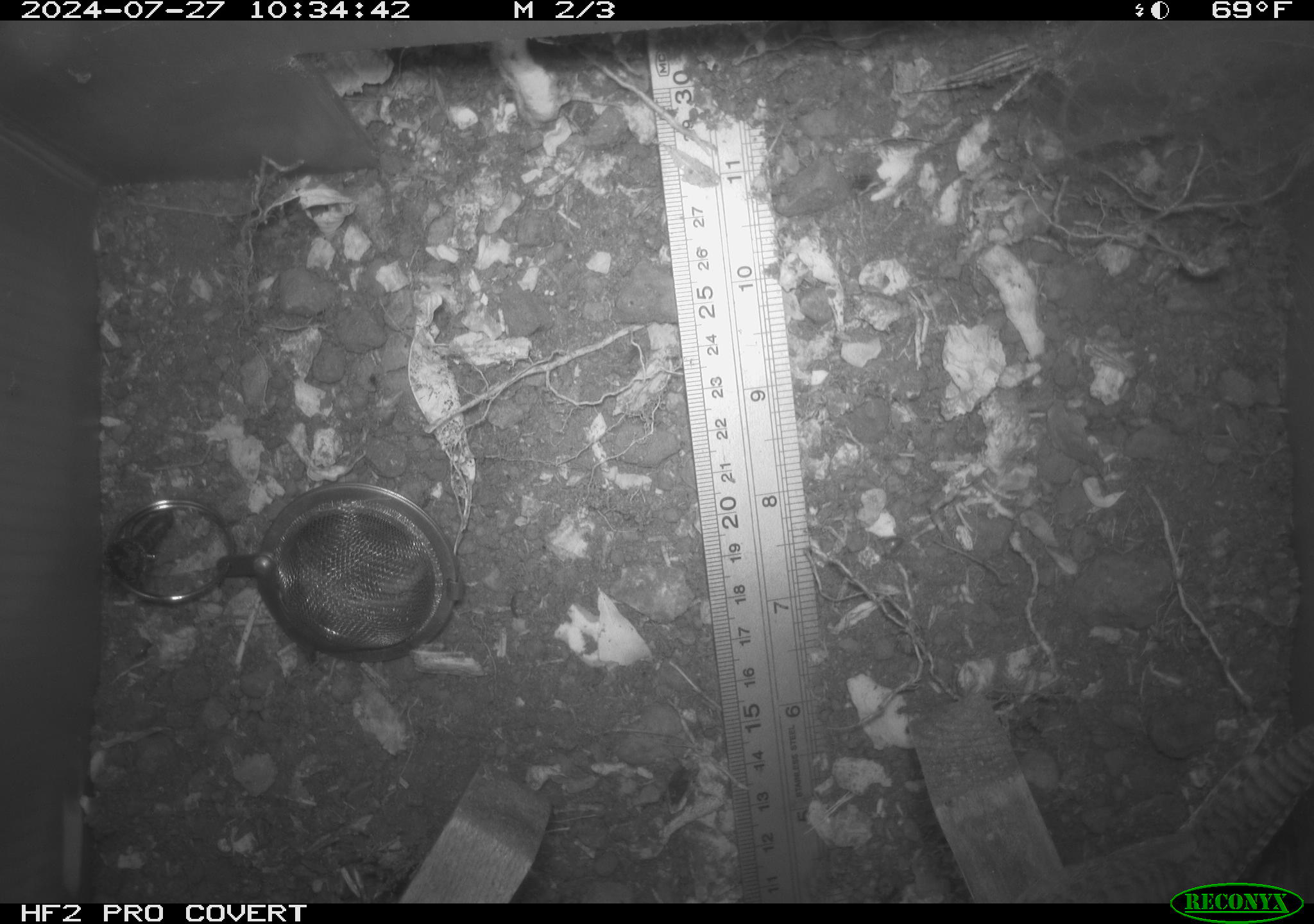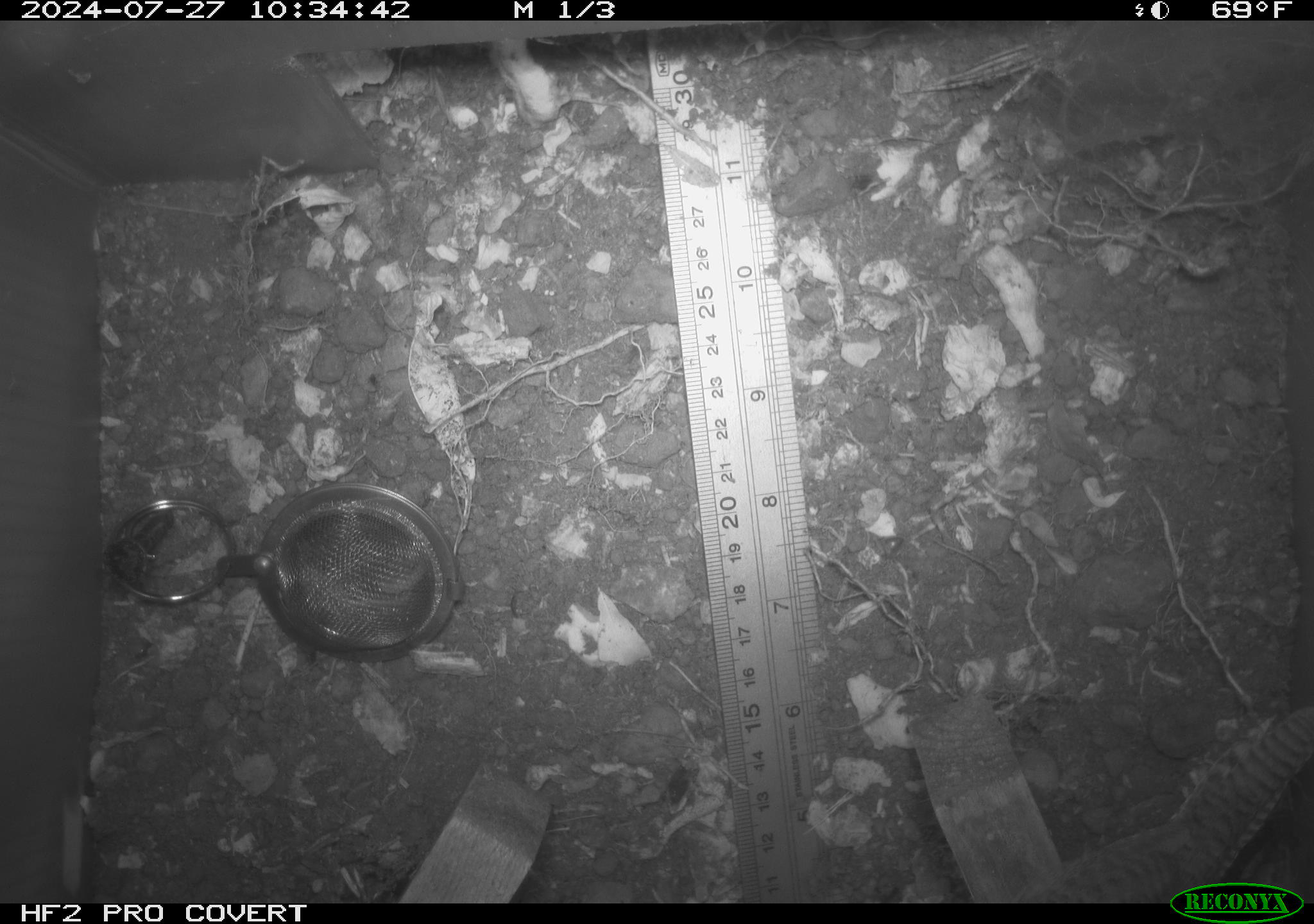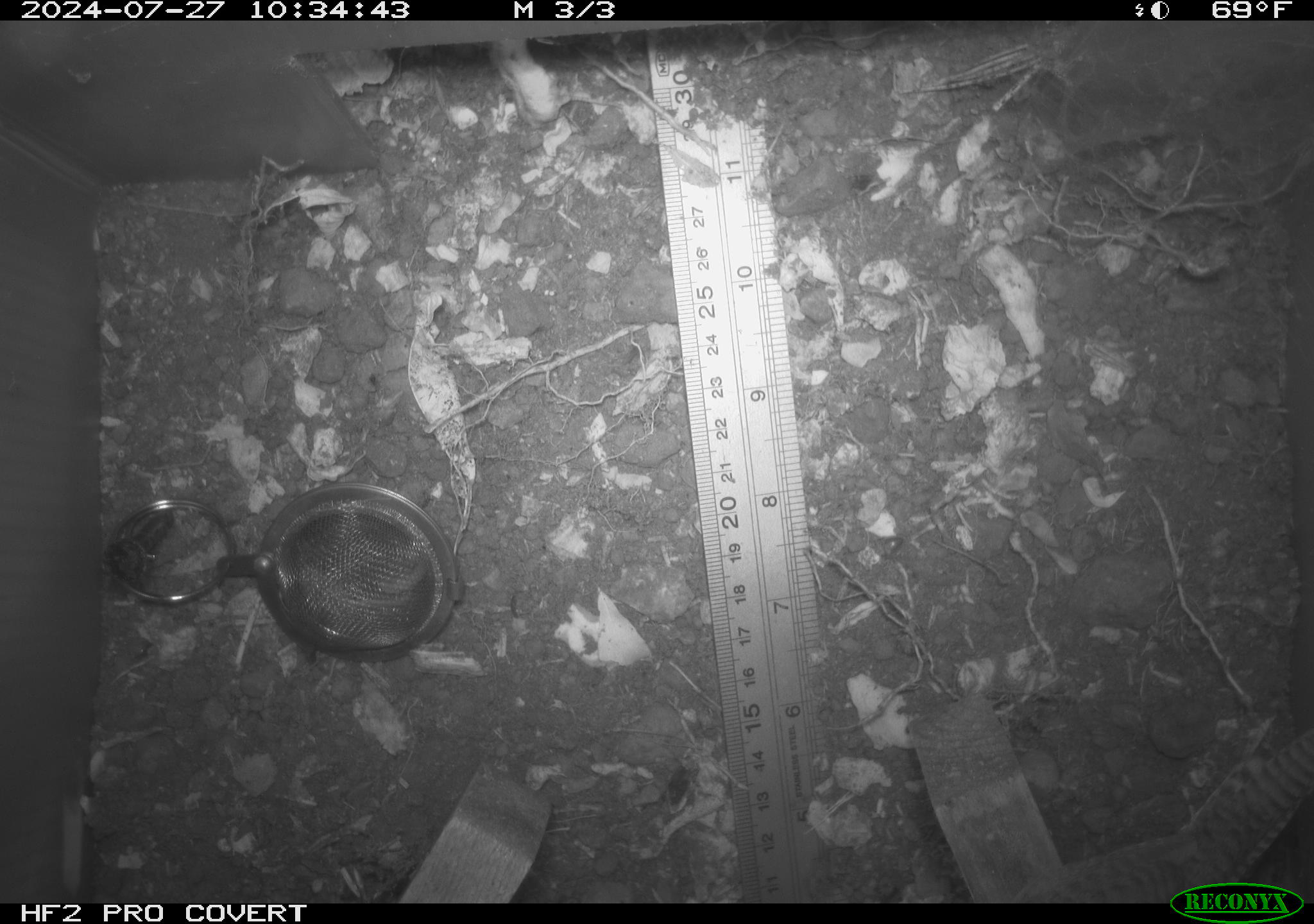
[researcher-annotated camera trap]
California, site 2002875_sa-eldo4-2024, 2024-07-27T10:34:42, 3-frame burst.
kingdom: Animalia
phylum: Chordata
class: Aves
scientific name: Aves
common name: bird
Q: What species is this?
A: Bird (Aves).